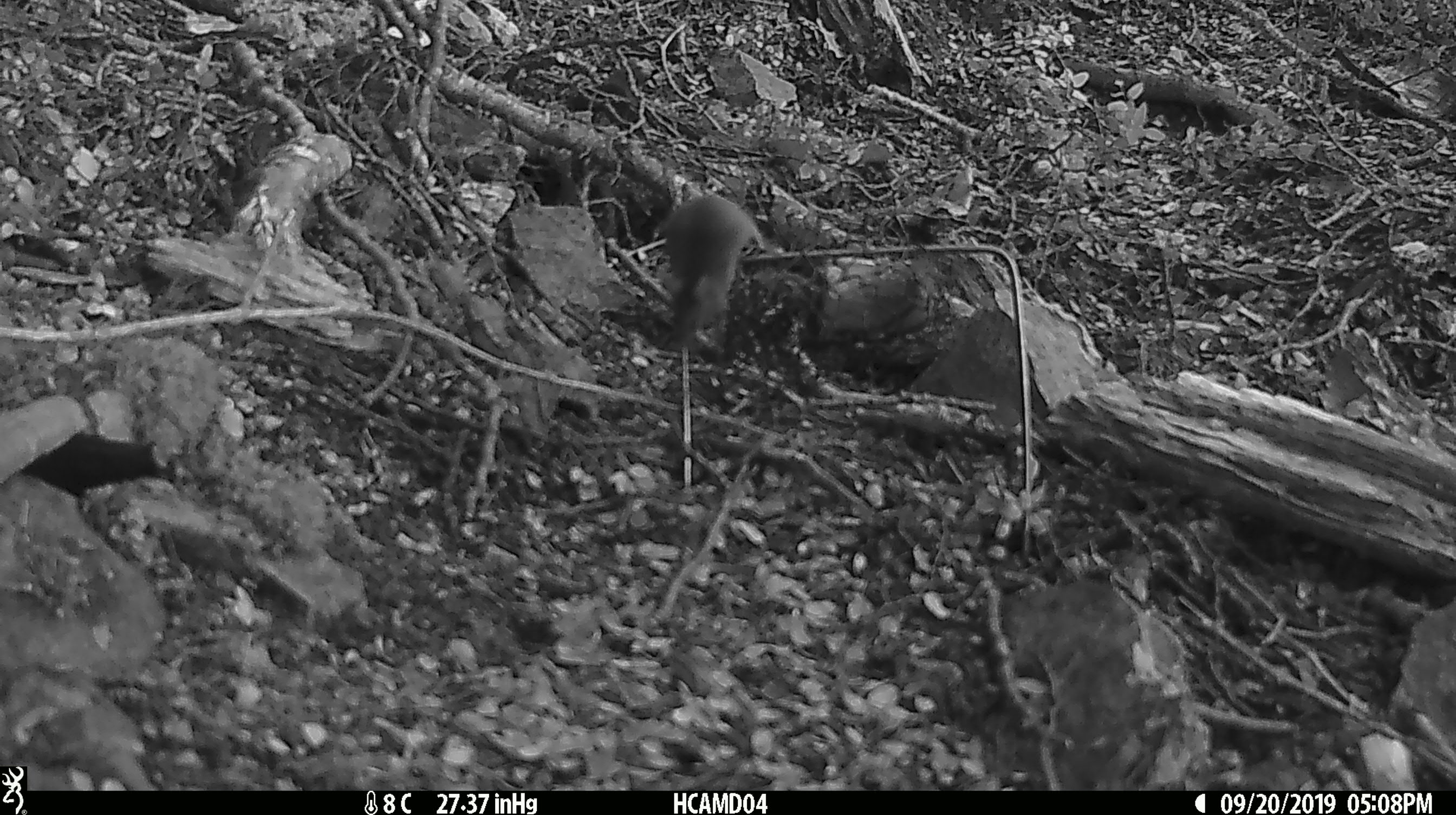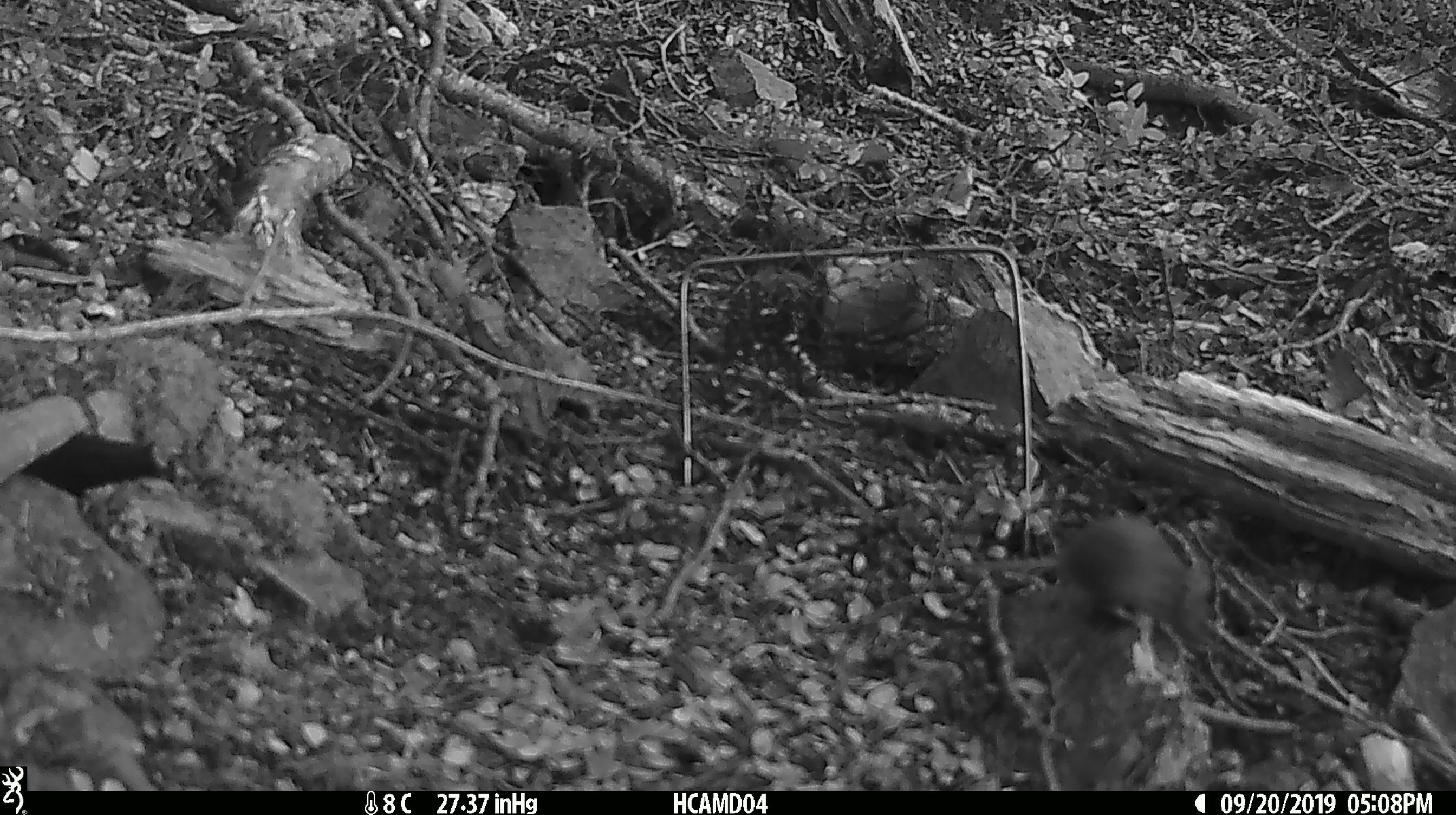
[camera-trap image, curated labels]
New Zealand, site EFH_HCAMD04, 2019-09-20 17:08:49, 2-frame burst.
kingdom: Animalia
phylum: Chordata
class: Mammalia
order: Rodentia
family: Muridae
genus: Mus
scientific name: Mus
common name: mouse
Mouse (Mus).